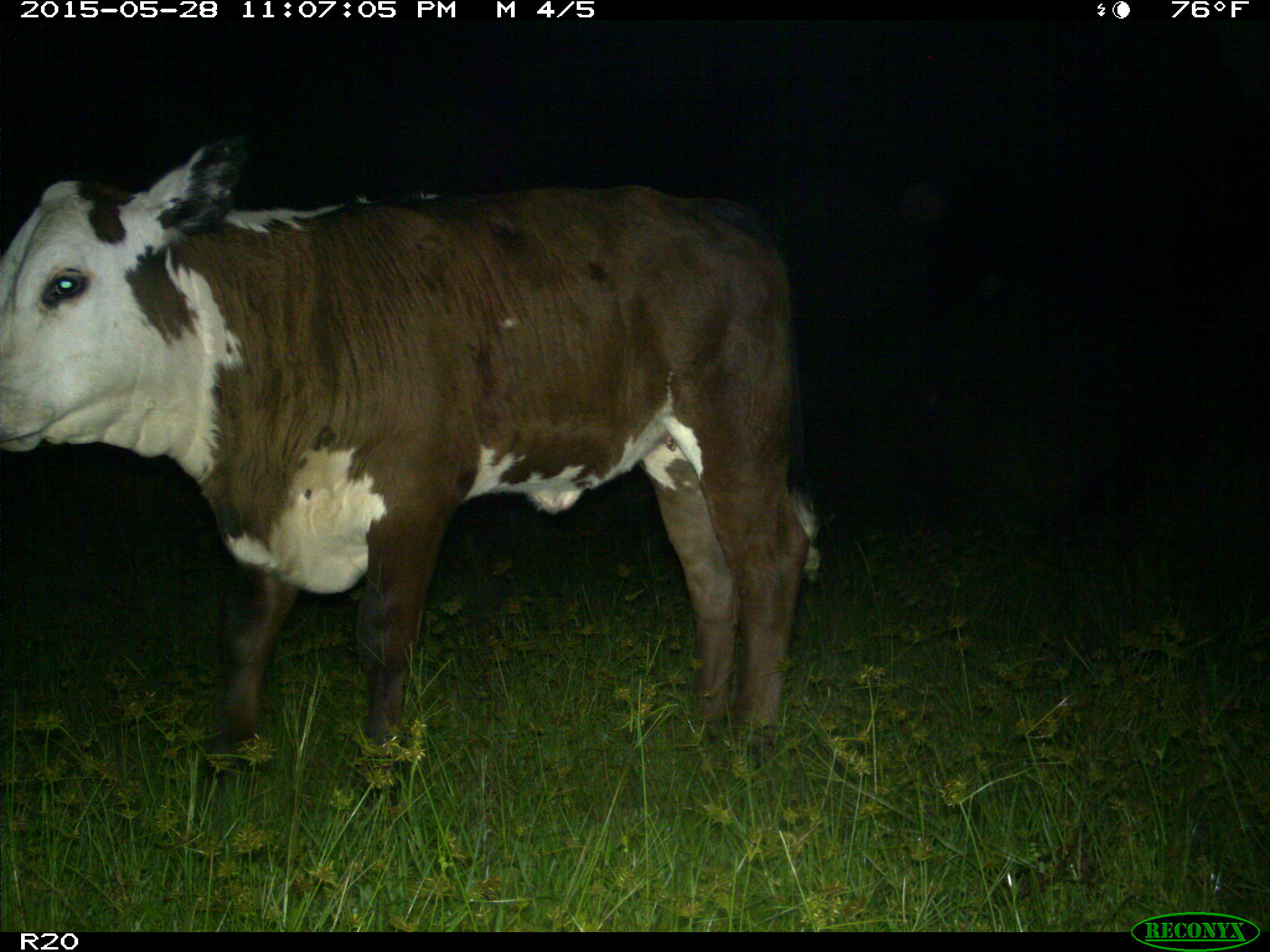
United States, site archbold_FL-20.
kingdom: Animalia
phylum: Chordata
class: Mammalia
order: Artiodactyla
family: Bovidae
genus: Bos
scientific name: Bos taurus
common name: domestic cow